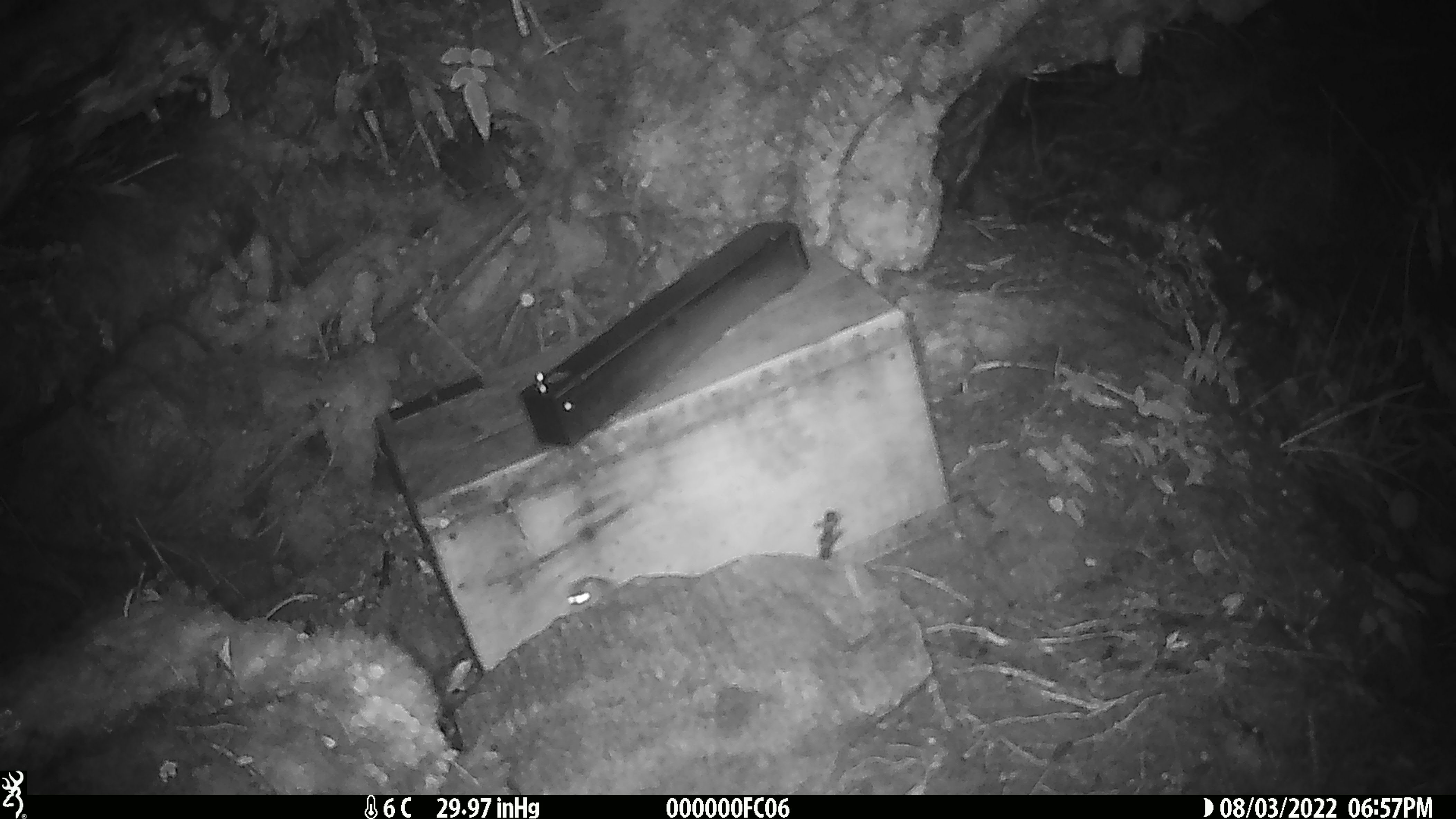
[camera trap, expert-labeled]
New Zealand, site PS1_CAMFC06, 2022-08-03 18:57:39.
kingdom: Animalia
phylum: Chordata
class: Mammalia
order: Rodentia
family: Muridae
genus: Mus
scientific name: Mus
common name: mouse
Mouse (Mus).